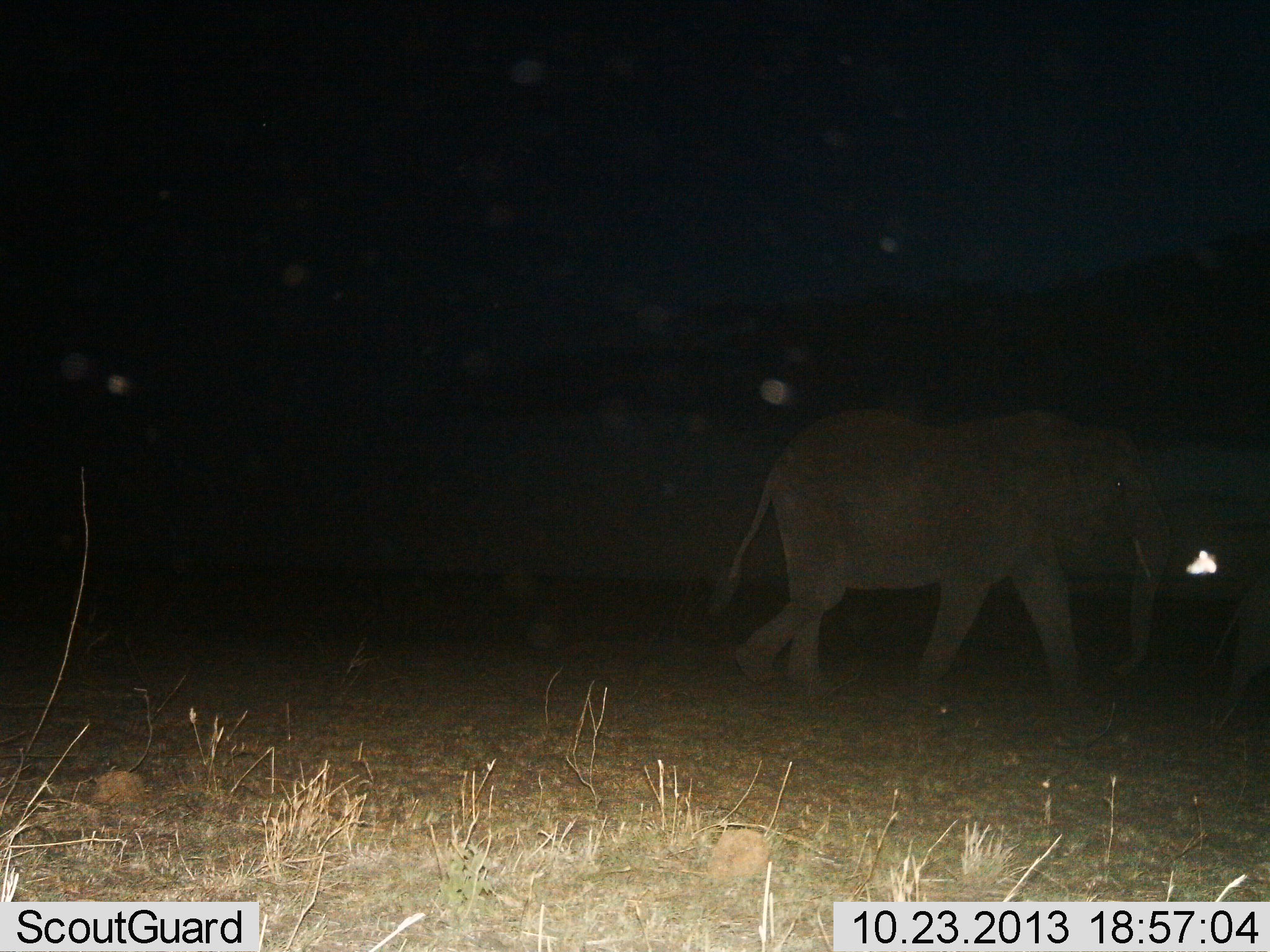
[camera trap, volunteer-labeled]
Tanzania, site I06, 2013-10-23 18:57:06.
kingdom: Animalia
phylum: Chordata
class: Mammalia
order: Proboscidea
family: Elephantidae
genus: Loxodonta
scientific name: Loxodonta africana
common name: african bush elephant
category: elephant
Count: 1.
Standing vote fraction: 0%.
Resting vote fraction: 0%.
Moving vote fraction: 100%.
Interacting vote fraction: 0%.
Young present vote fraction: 40%.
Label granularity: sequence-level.